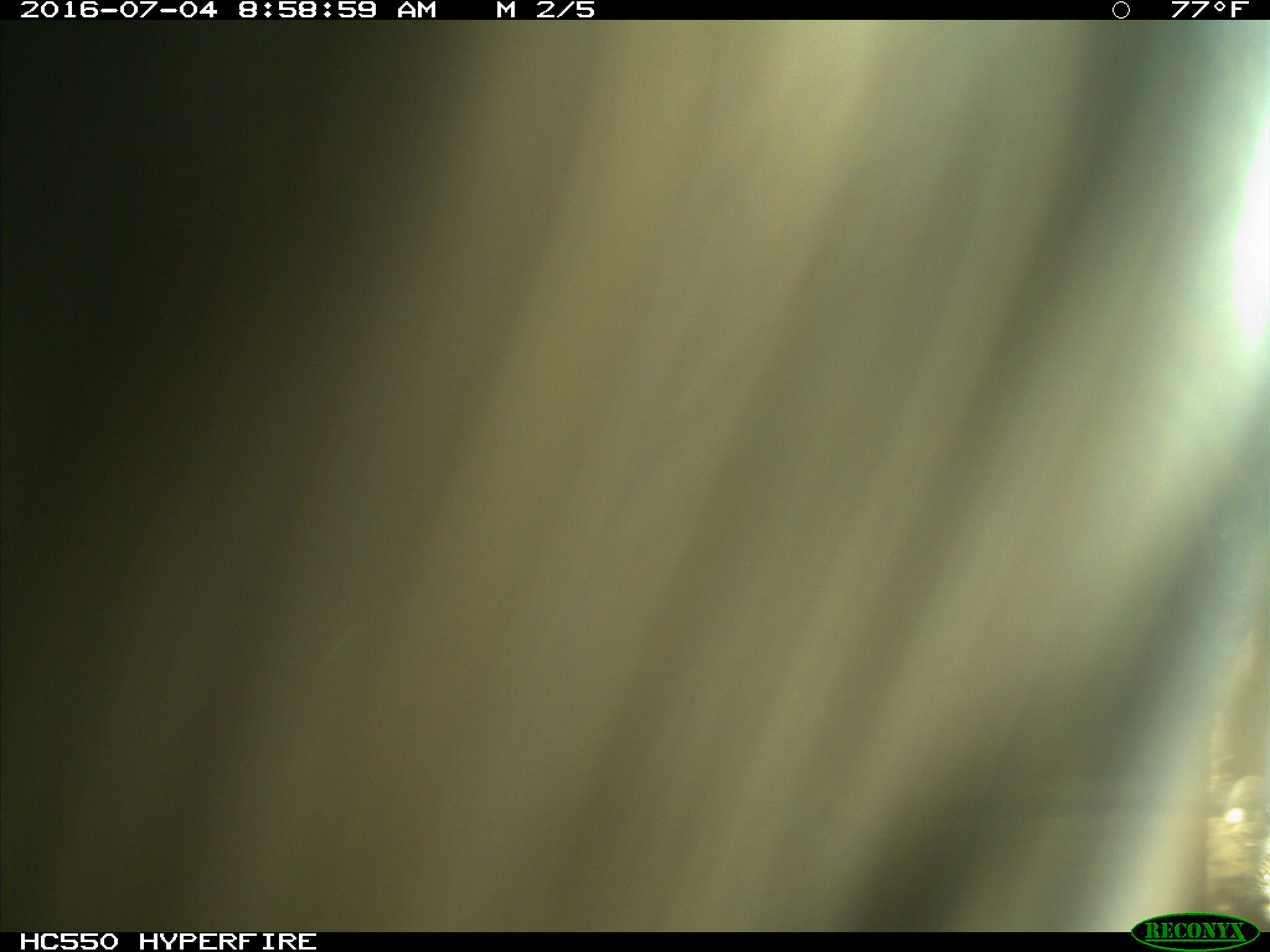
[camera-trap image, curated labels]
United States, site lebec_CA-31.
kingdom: Animalia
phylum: Chordata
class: Mammalia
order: Artiodactyla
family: Bovidae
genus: Bos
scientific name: Bos taurus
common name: domestic cow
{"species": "Bos taurus (domestic cow)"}